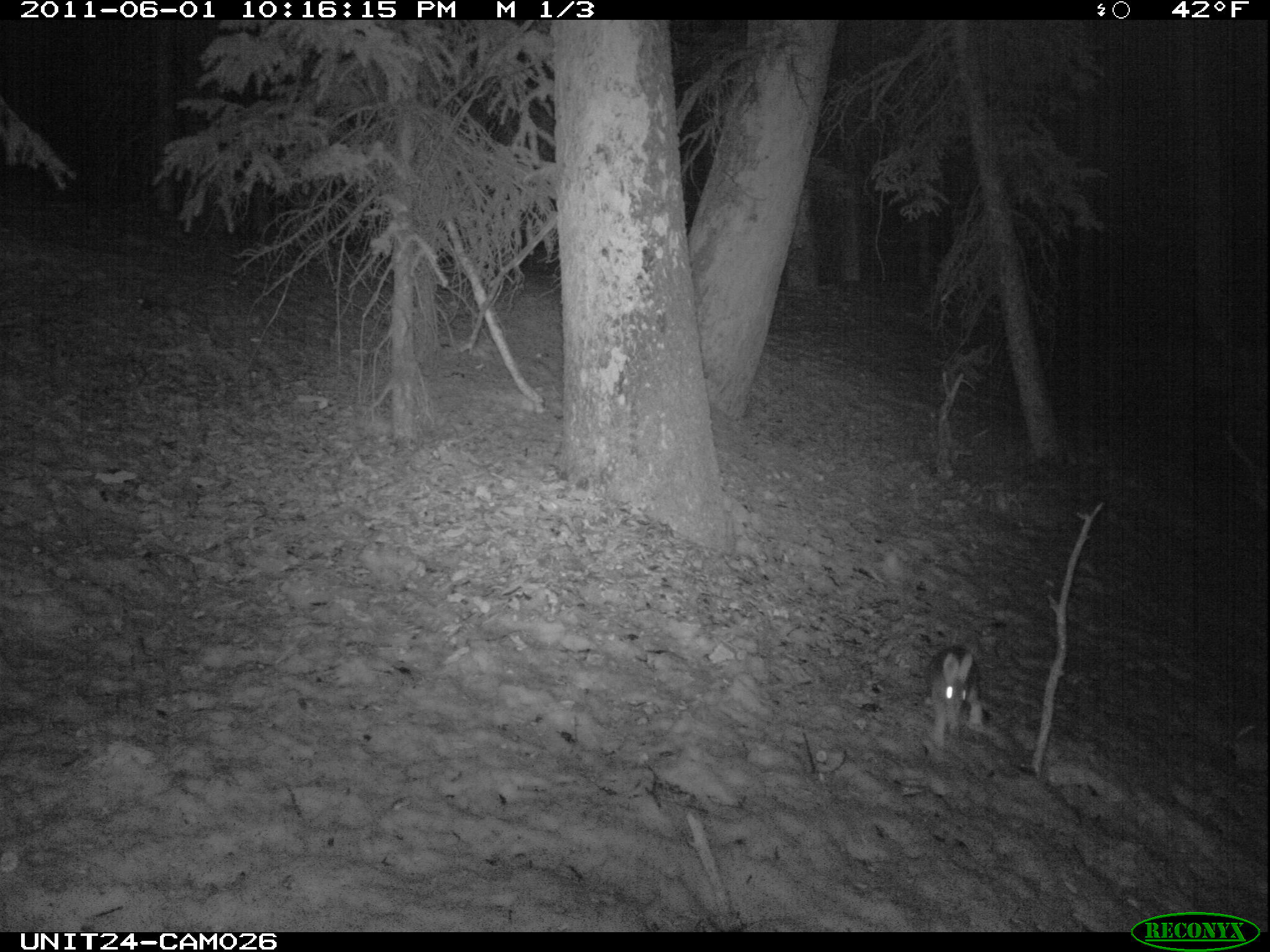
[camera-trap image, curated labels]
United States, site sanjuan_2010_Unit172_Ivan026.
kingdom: Animalia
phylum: Chordata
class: Mammalia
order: Lagomorpha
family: Leporidae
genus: Lepus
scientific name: Lepus americanus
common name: snowshoe hare